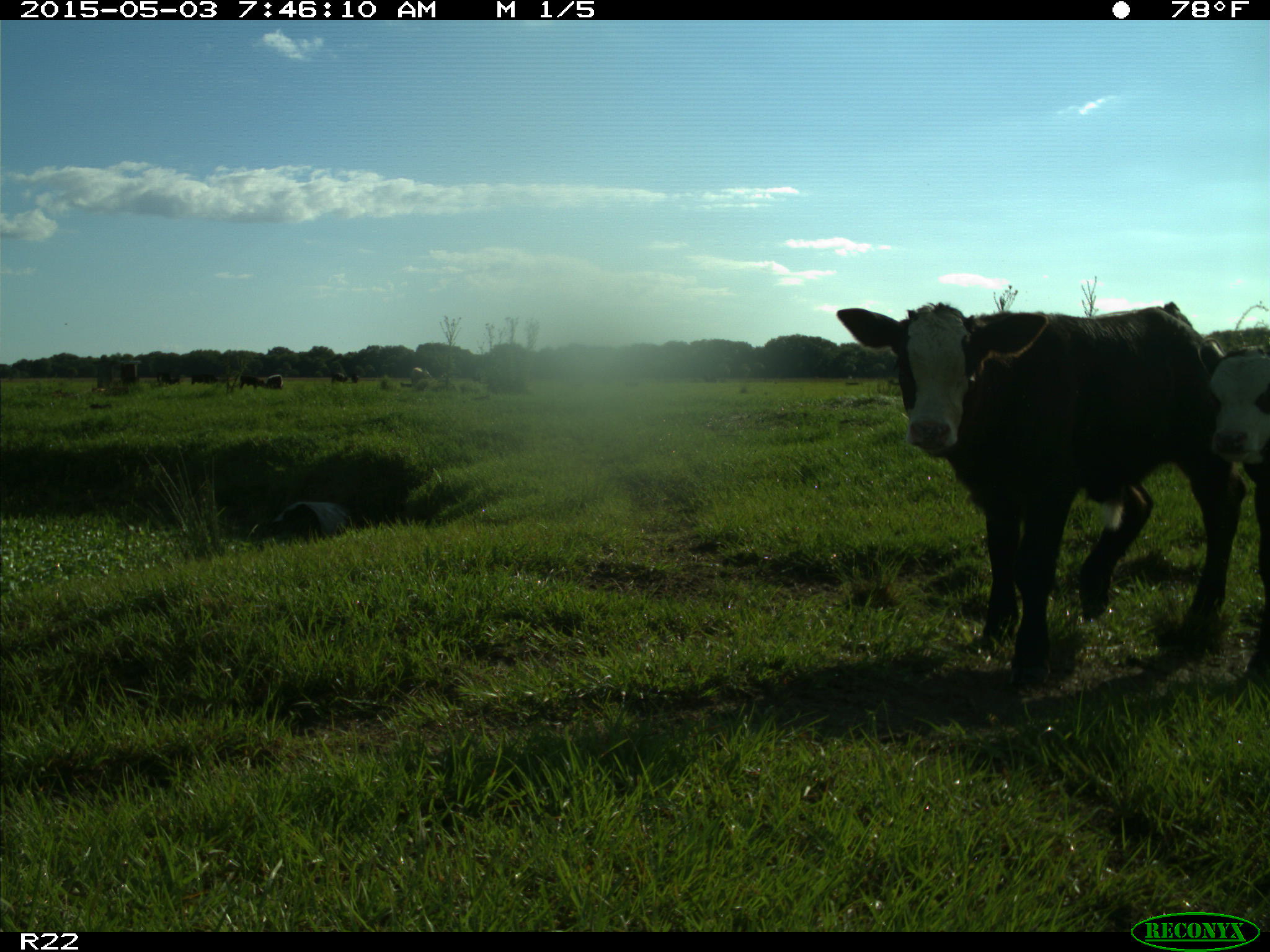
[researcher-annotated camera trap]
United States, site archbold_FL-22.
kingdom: Animalia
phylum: Chordata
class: Mammalia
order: Artiodactyla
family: Bovidae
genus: Bos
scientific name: Bos taurus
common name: domestic cow